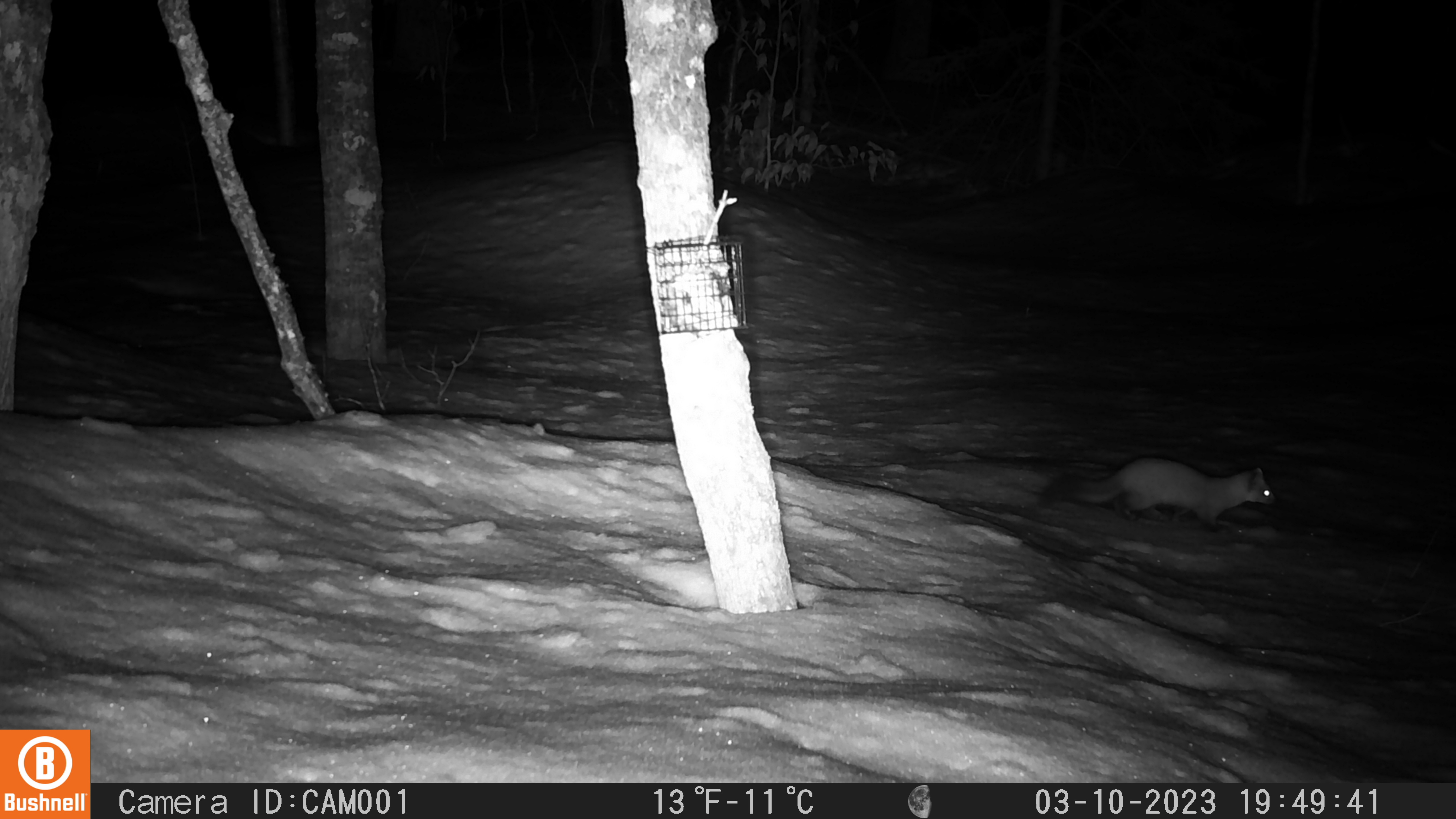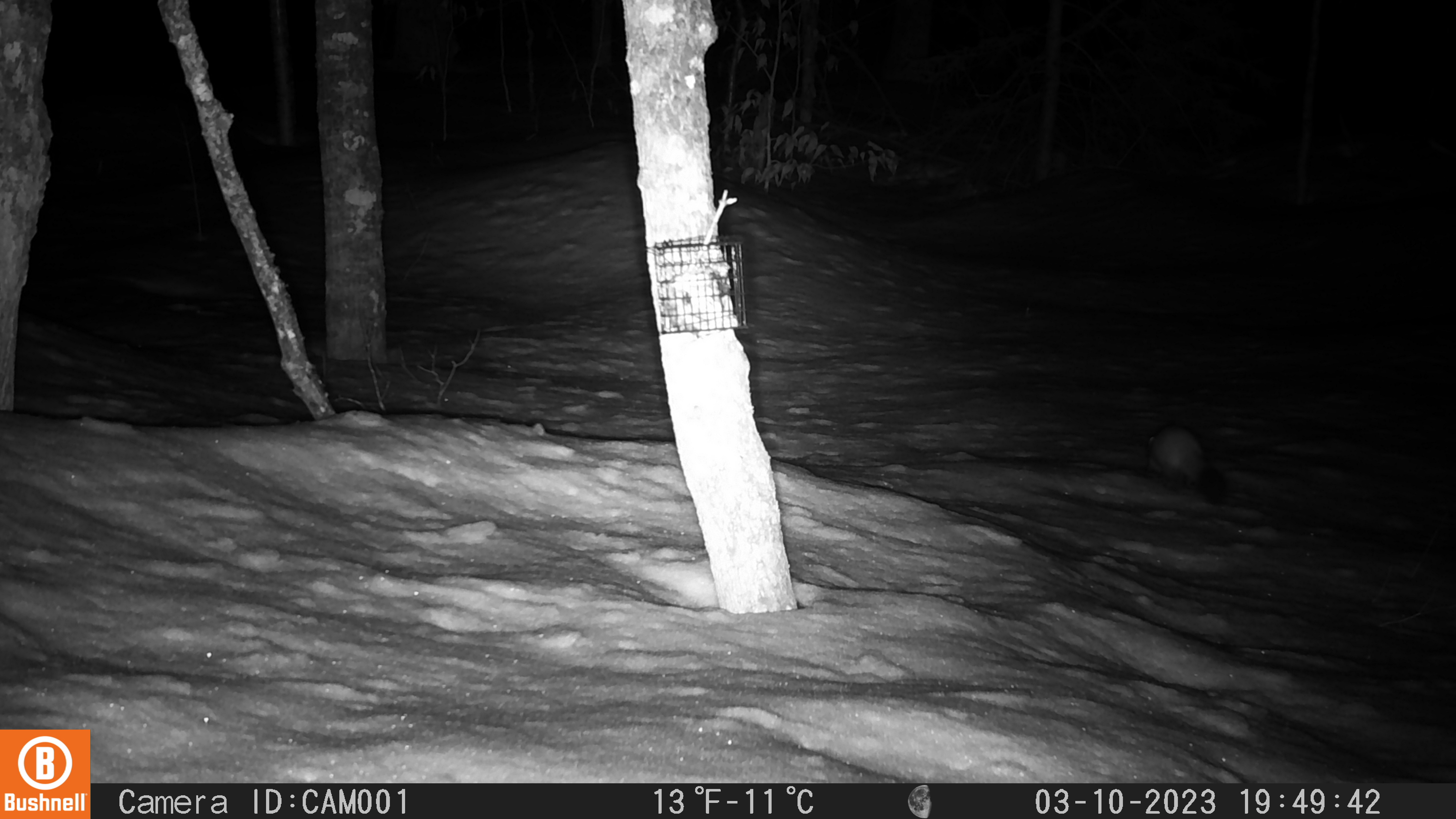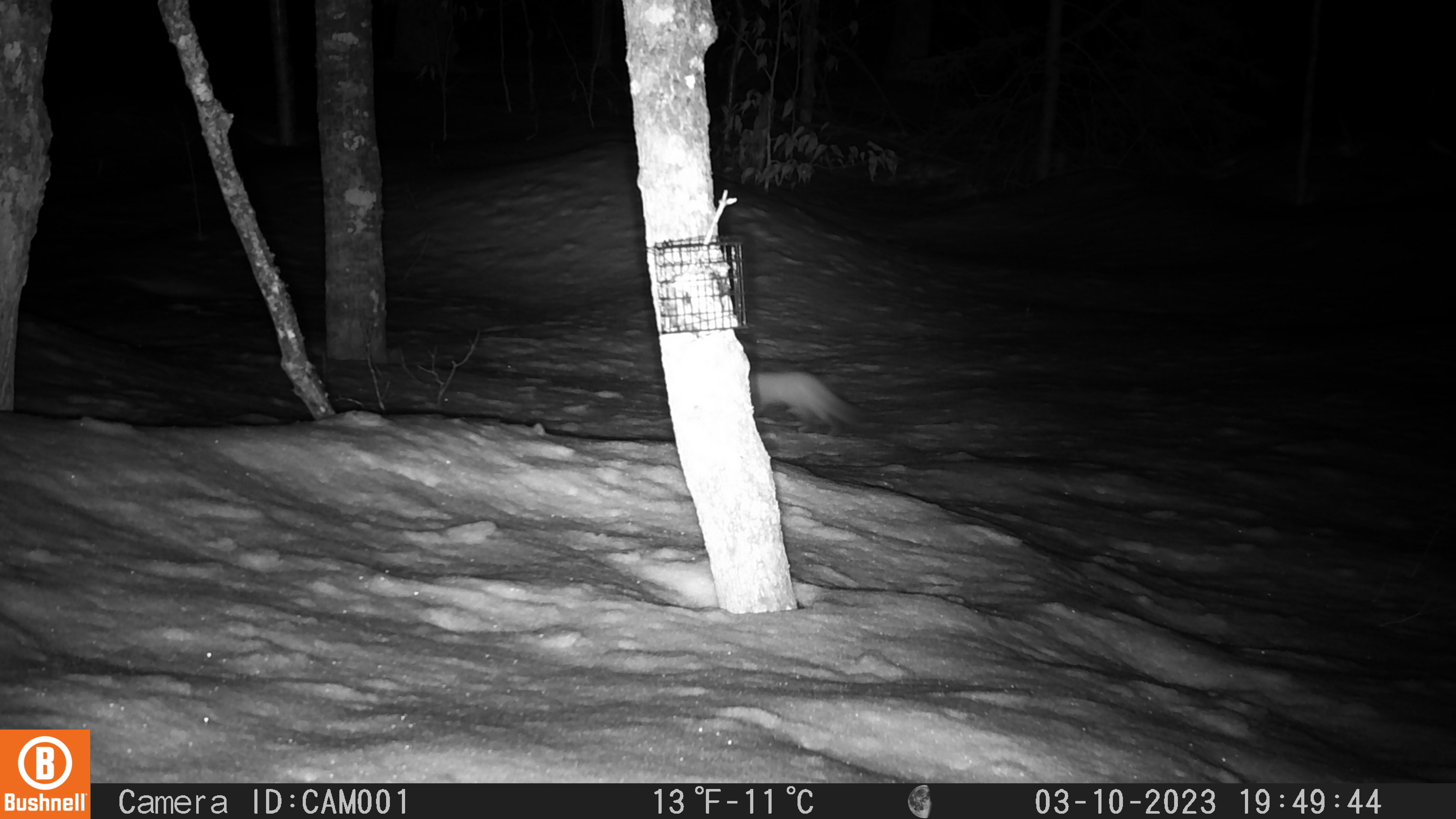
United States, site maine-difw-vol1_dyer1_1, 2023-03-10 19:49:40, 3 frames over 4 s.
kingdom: Animalia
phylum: Chordata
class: Mammalia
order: Carnivora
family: Mustelidae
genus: Martes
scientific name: Martes americana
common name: american marten